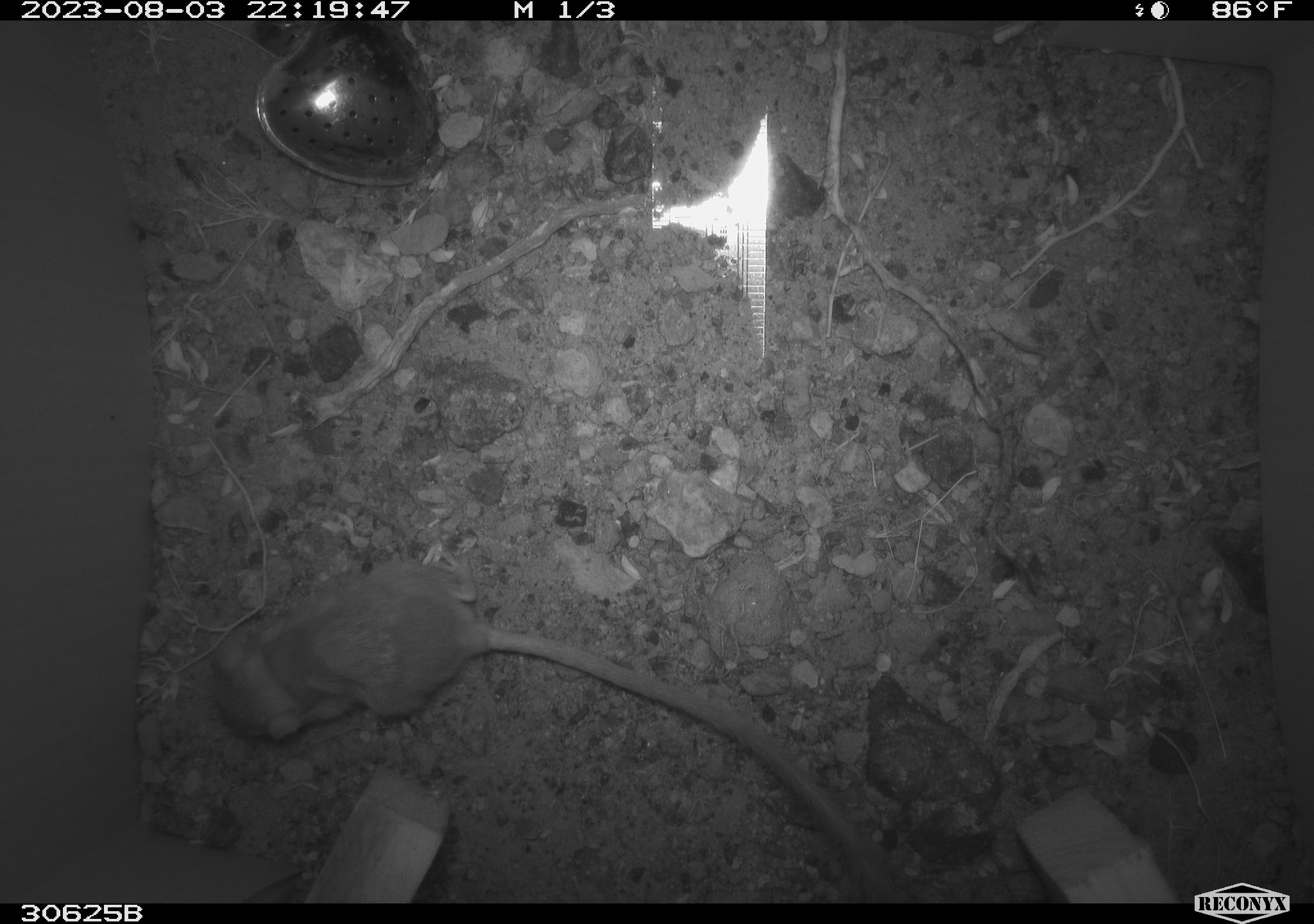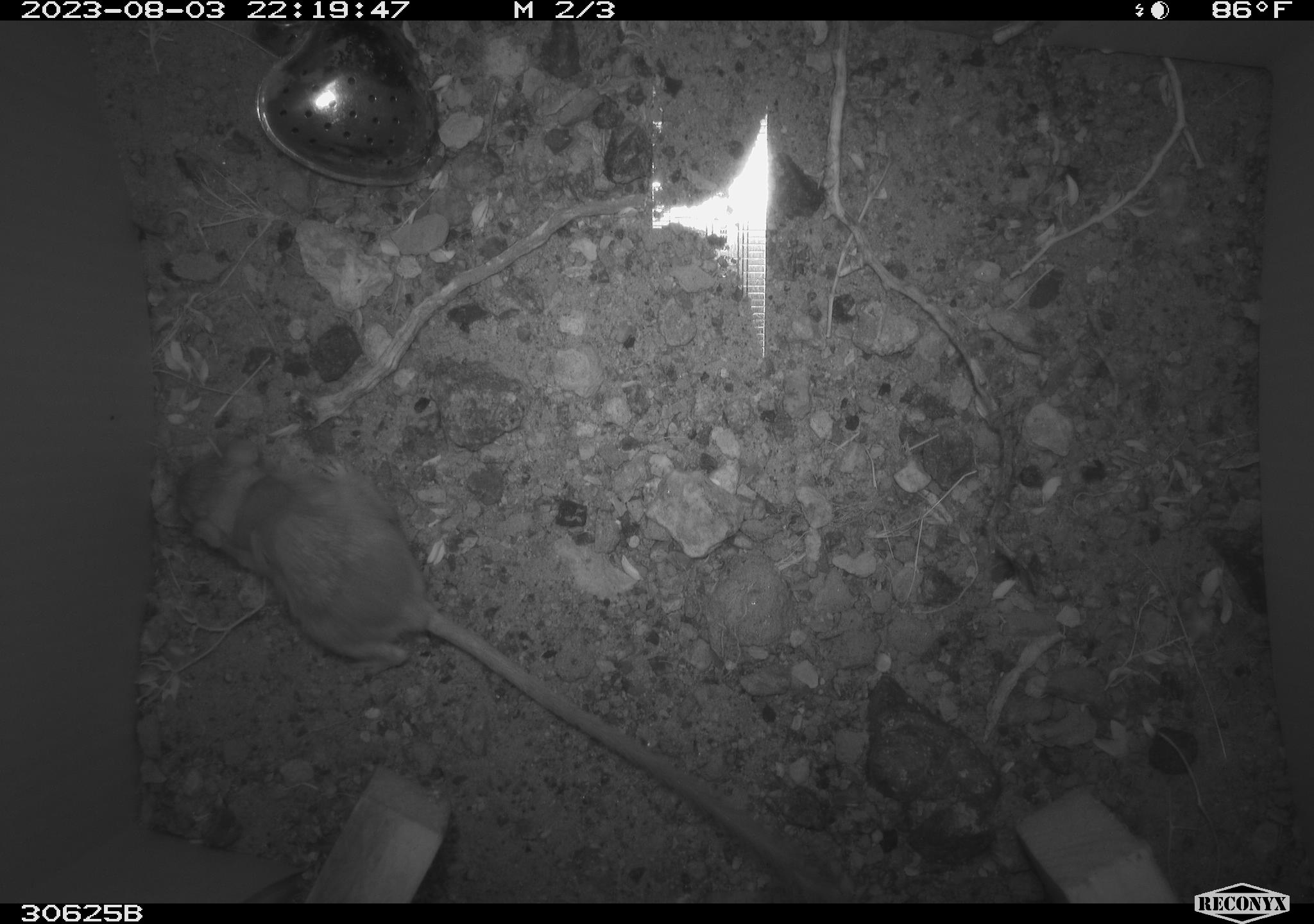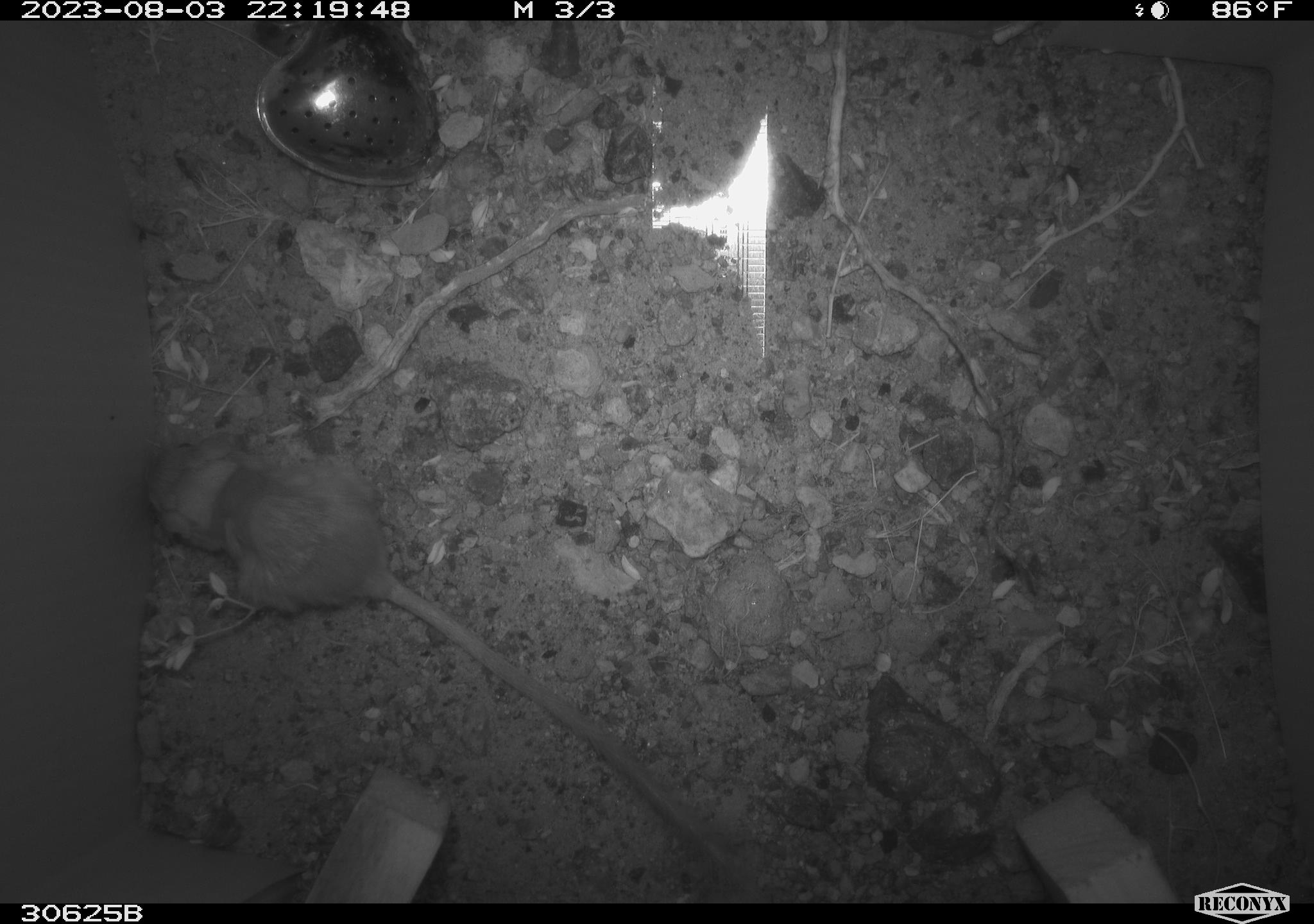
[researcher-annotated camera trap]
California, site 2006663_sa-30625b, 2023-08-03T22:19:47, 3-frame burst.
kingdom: Animalia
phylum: Chordata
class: Mammalia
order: Rodentia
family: Heteromyidae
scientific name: Heteromyidae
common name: kangaroo rats and pocket mice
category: heteromyidae family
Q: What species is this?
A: Heteromyidae family (kangaroo rats and pocket mice) (Heteromyidae).